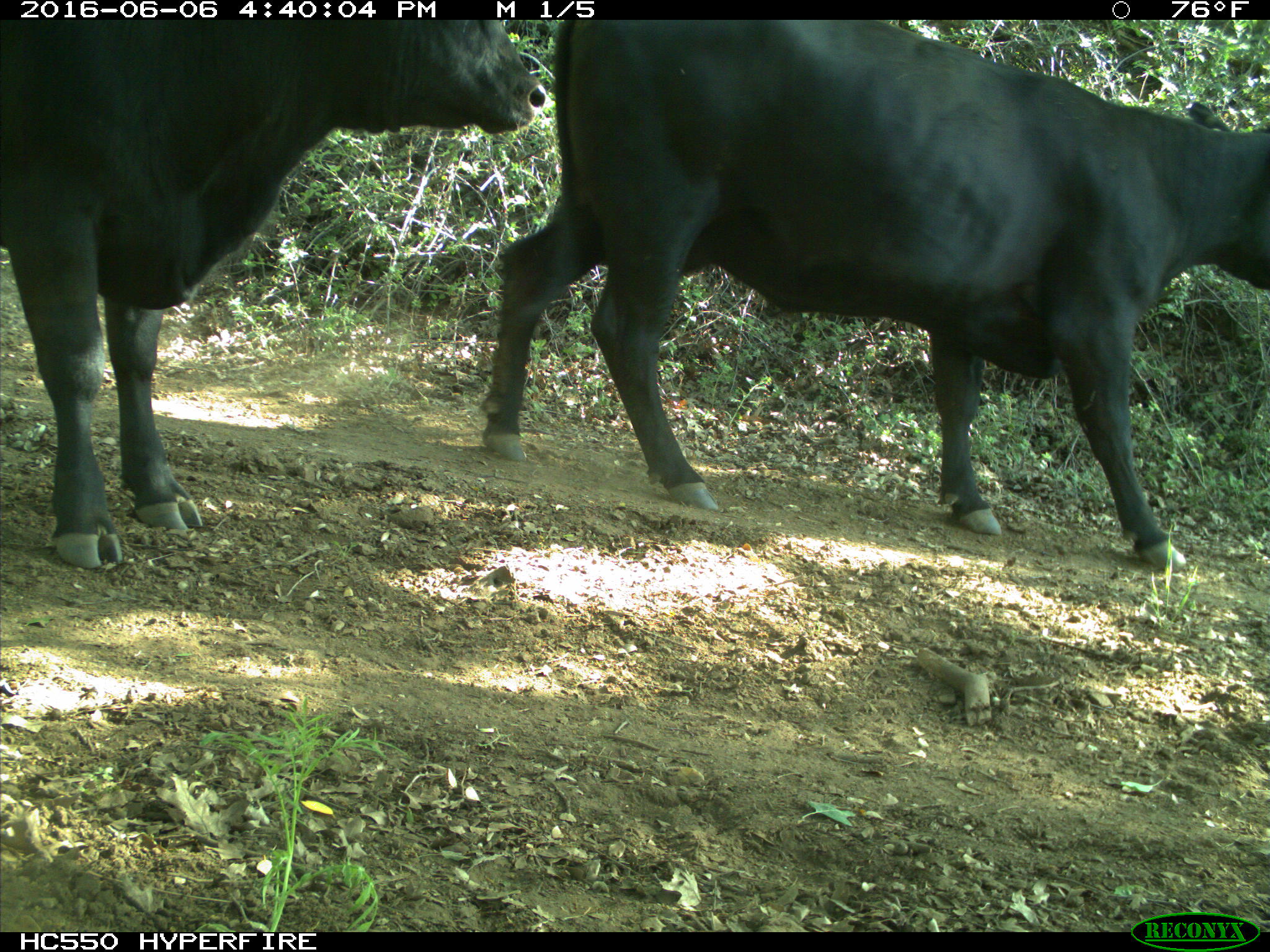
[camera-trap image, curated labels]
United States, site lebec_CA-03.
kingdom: Animalia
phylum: Chordata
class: Mammalia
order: Artiodactyla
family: Bovidae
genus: Bos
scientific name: Bos taurus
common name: domestic cow